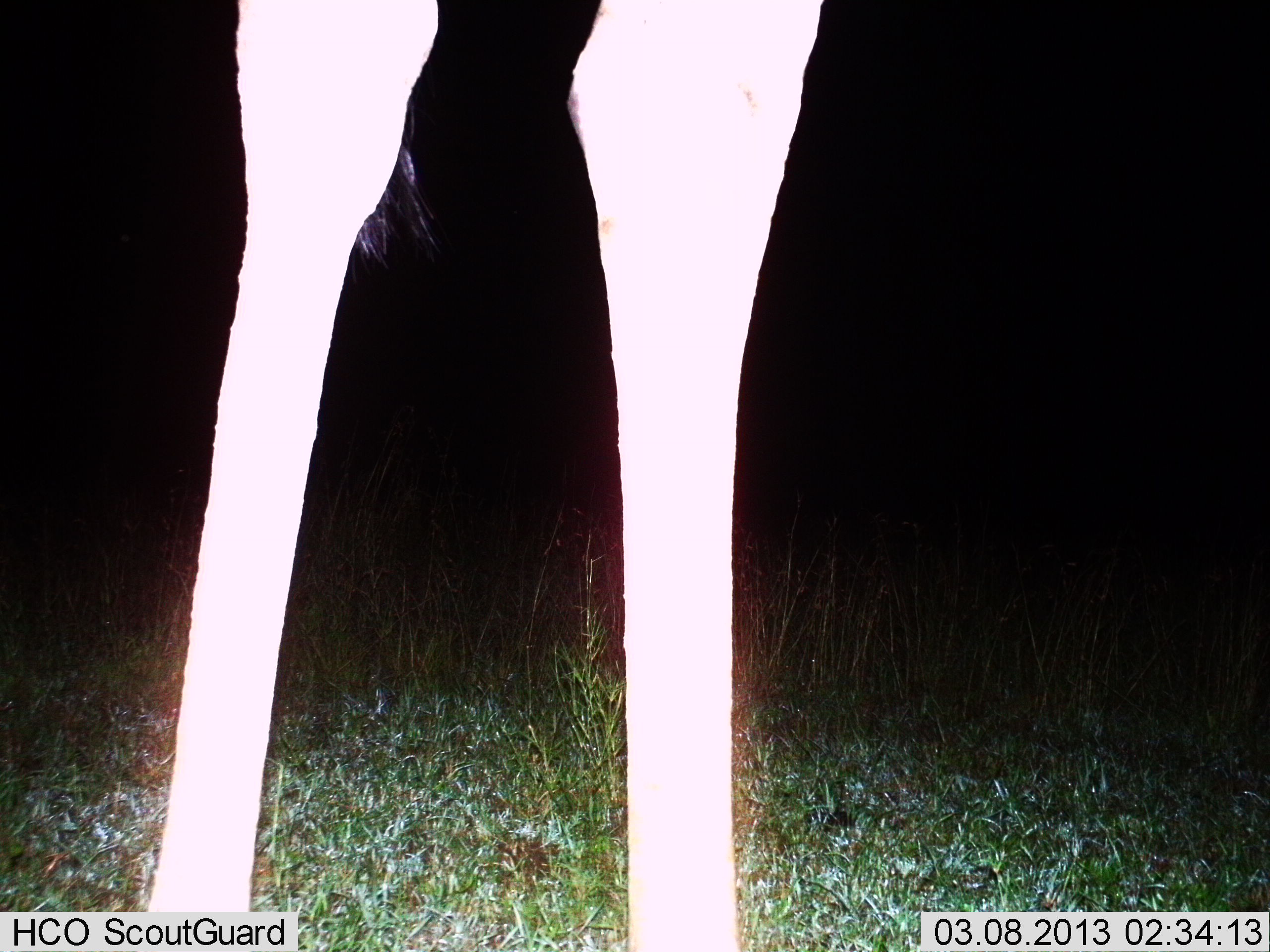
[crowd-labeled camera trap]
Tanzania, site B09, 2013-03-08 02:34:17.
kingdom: Animalia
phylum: Chordata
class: Mammalia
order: Artiodactyla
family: Giraffidae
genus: Giraffa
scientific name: Giraffa camelopardalis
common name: giraffe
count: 1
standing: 100%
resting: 0%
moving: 0%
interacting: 4%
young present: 0%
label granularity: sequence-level